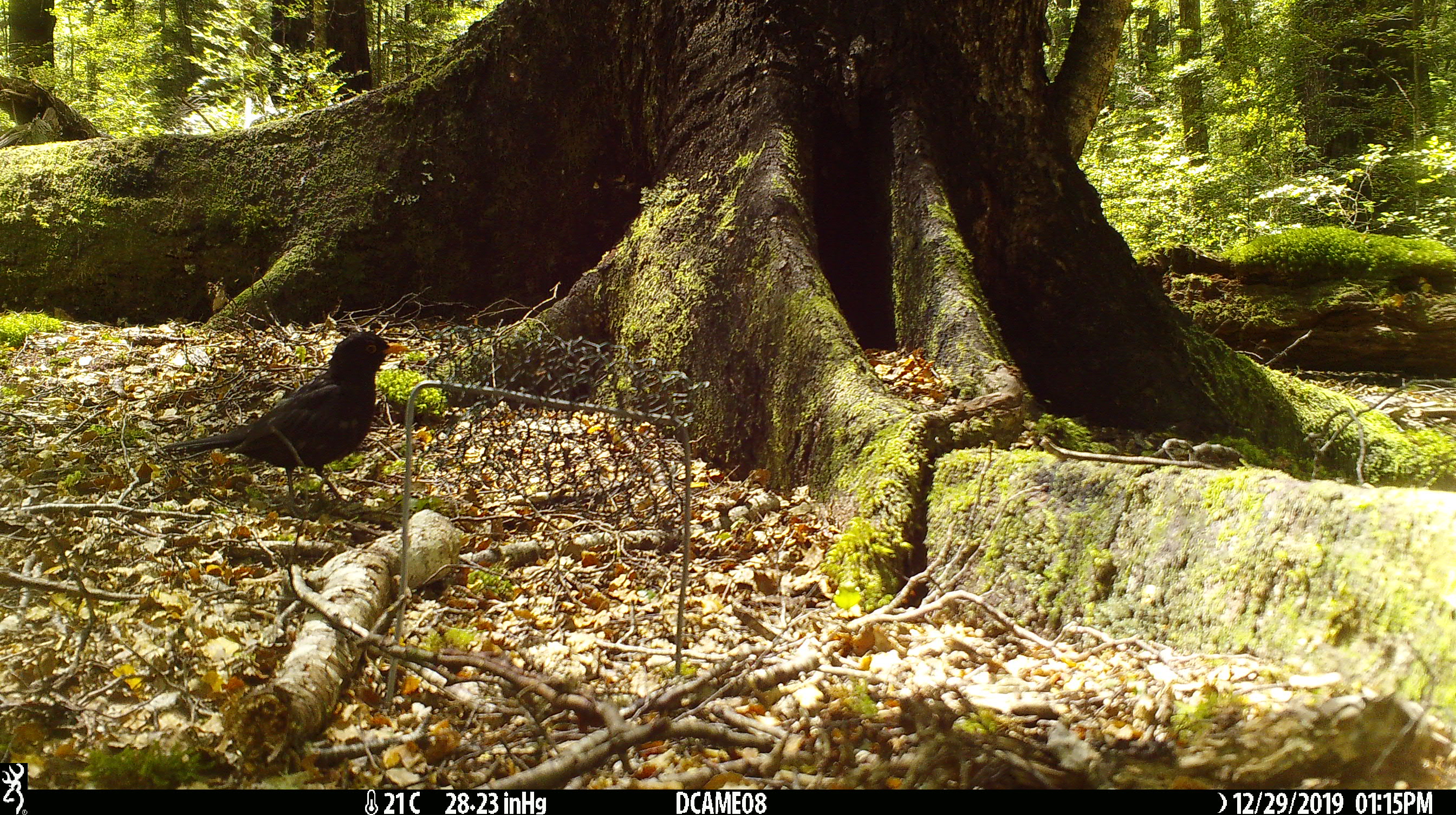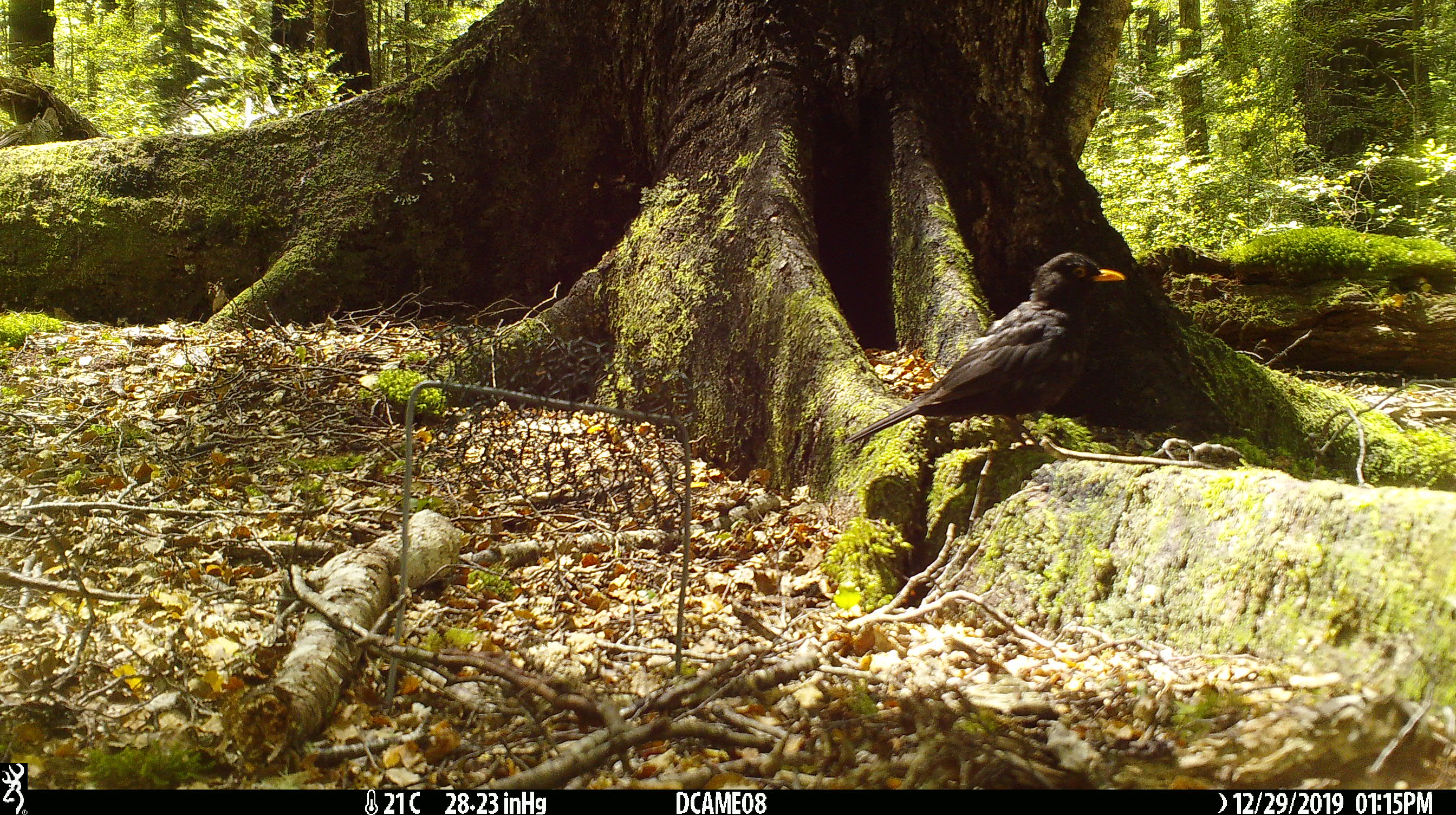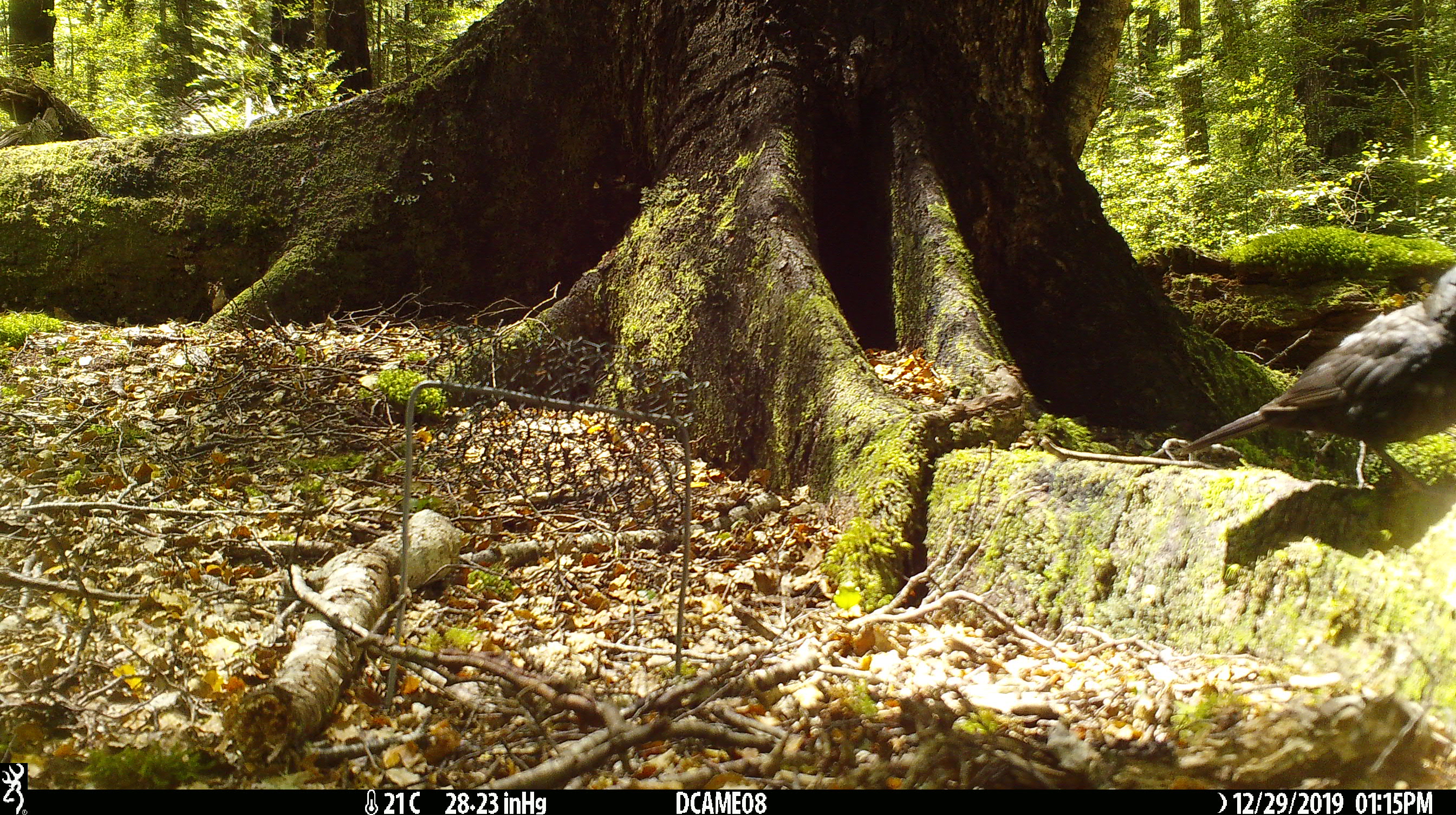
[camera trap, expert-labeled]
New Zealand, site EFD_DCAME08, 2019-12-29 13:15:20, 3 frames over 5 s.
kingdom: Animalia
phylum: Chordata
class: Aves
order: Passeriformes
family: Turdidae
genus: Turdus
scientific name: Turdus merula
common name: eurasian blackbird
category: blackbird